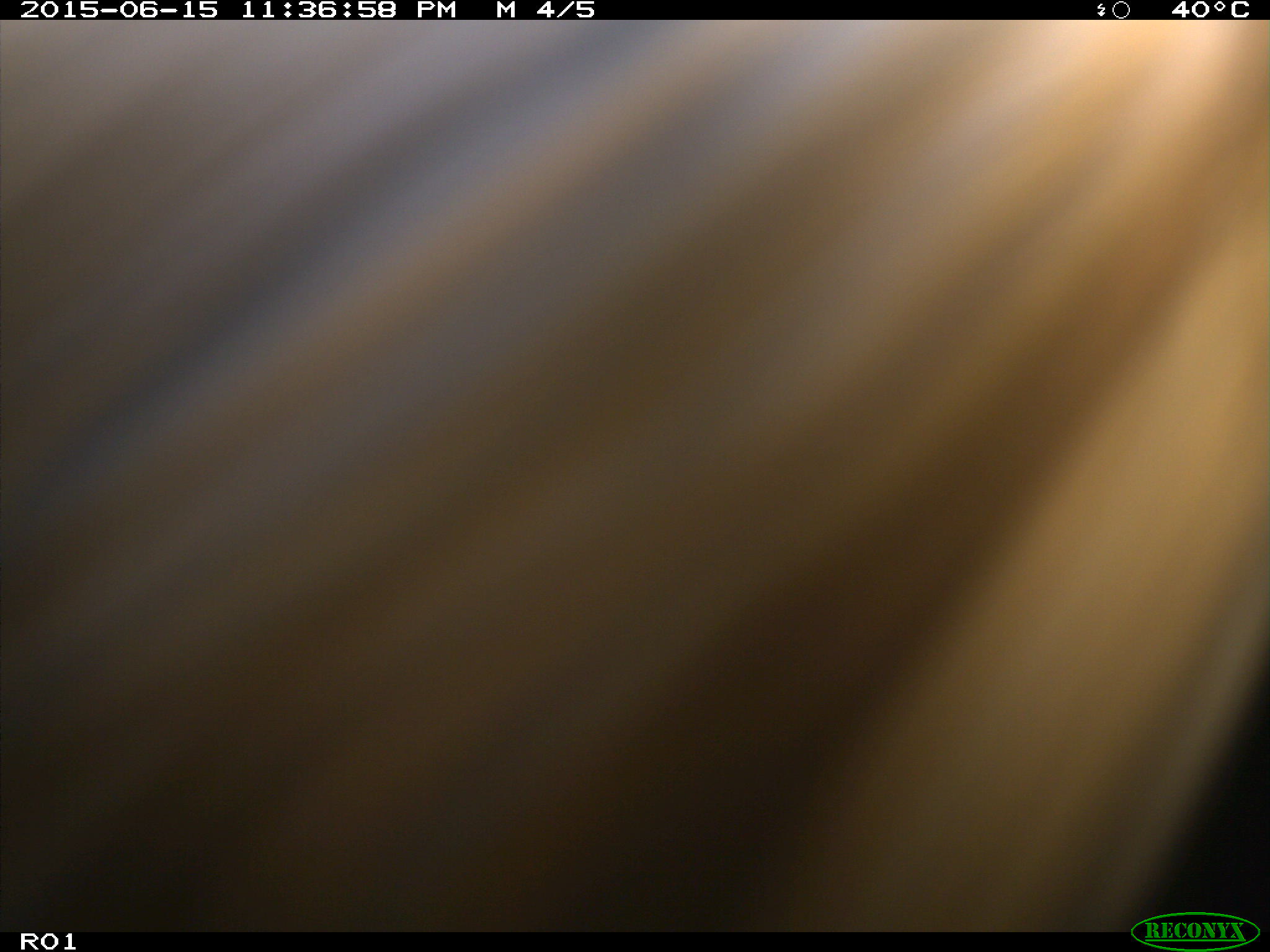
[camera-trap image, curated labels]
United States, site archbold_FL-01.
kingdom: Animalia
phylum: Chordata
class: Mammalia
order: Artiodactyla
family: Bovidae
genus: Bos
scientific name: Bos taurus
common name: domestic cow